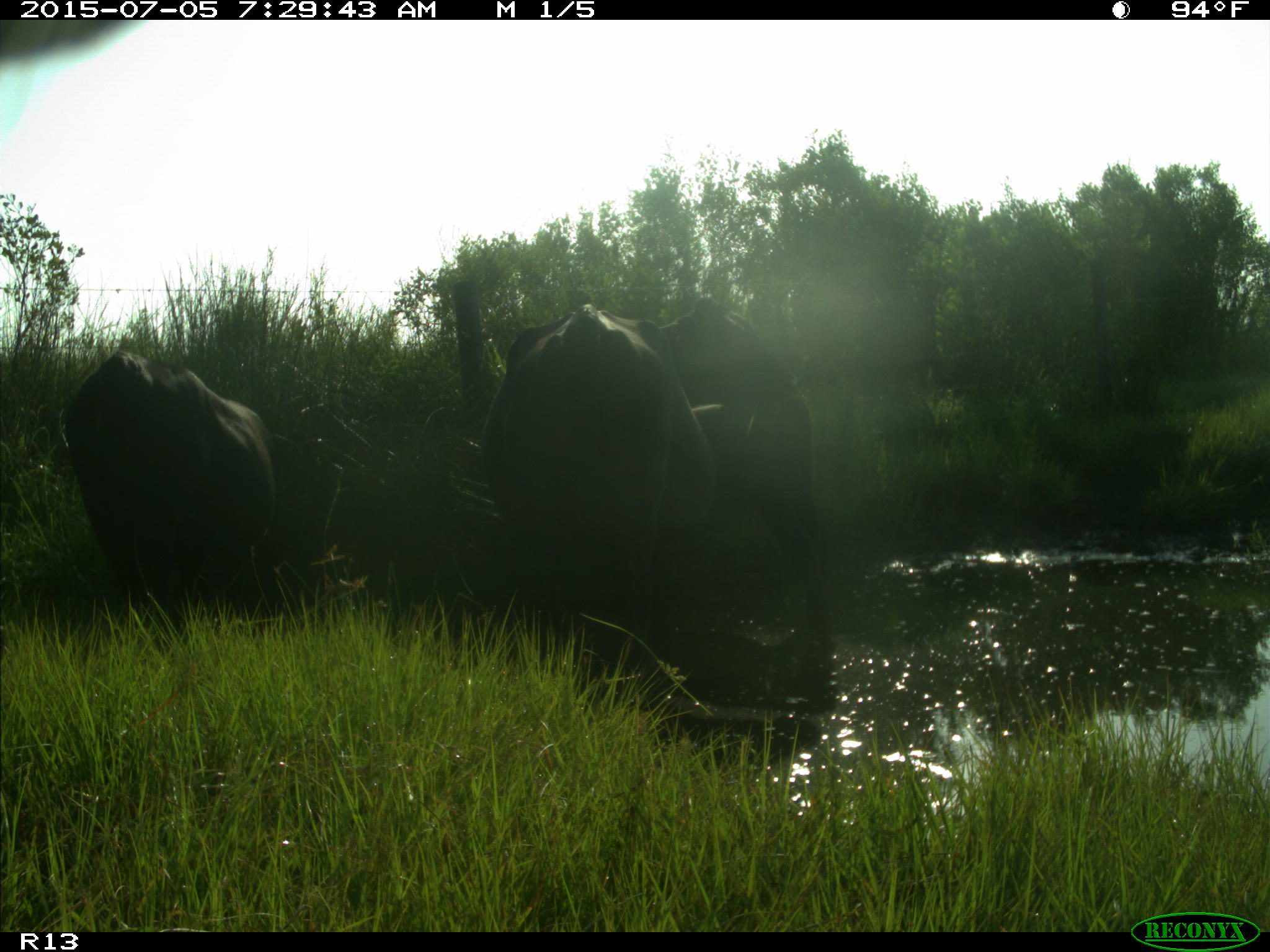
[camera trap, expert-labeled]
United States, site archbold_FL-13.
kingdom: Animalia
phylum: Chordata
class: Mammalia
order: Artiodactyla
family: Bovidae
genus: Bos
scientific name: Bos taurus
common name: domestic cow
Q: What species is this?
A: Bos taurus (domestic cow).